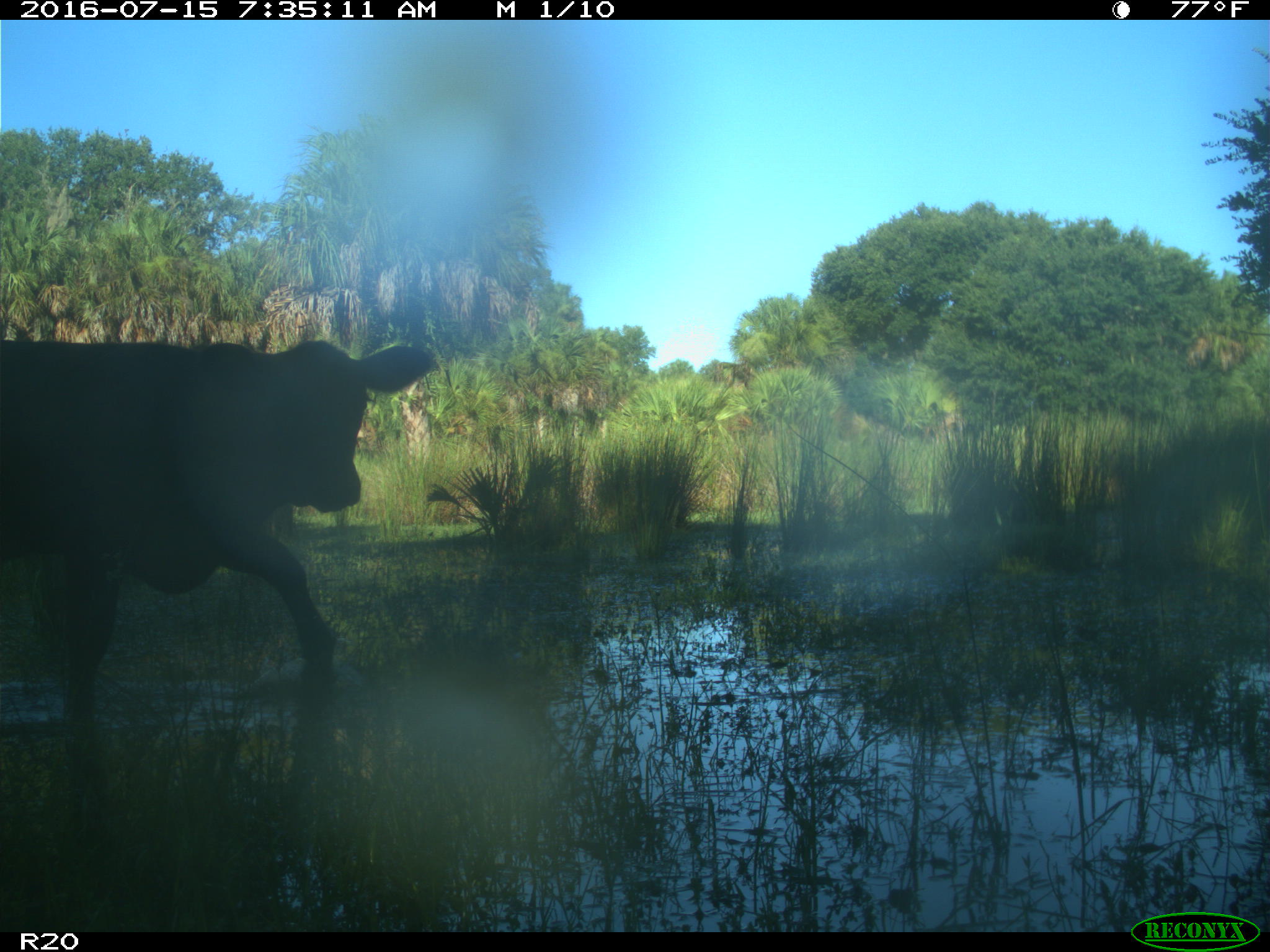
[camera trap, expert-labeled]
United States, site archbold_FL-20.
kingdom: Animalia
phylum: Chordata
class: Mammalia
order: Artiodactyla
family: Bovidae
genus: Bos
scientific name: Bos taurus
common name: domestic cow